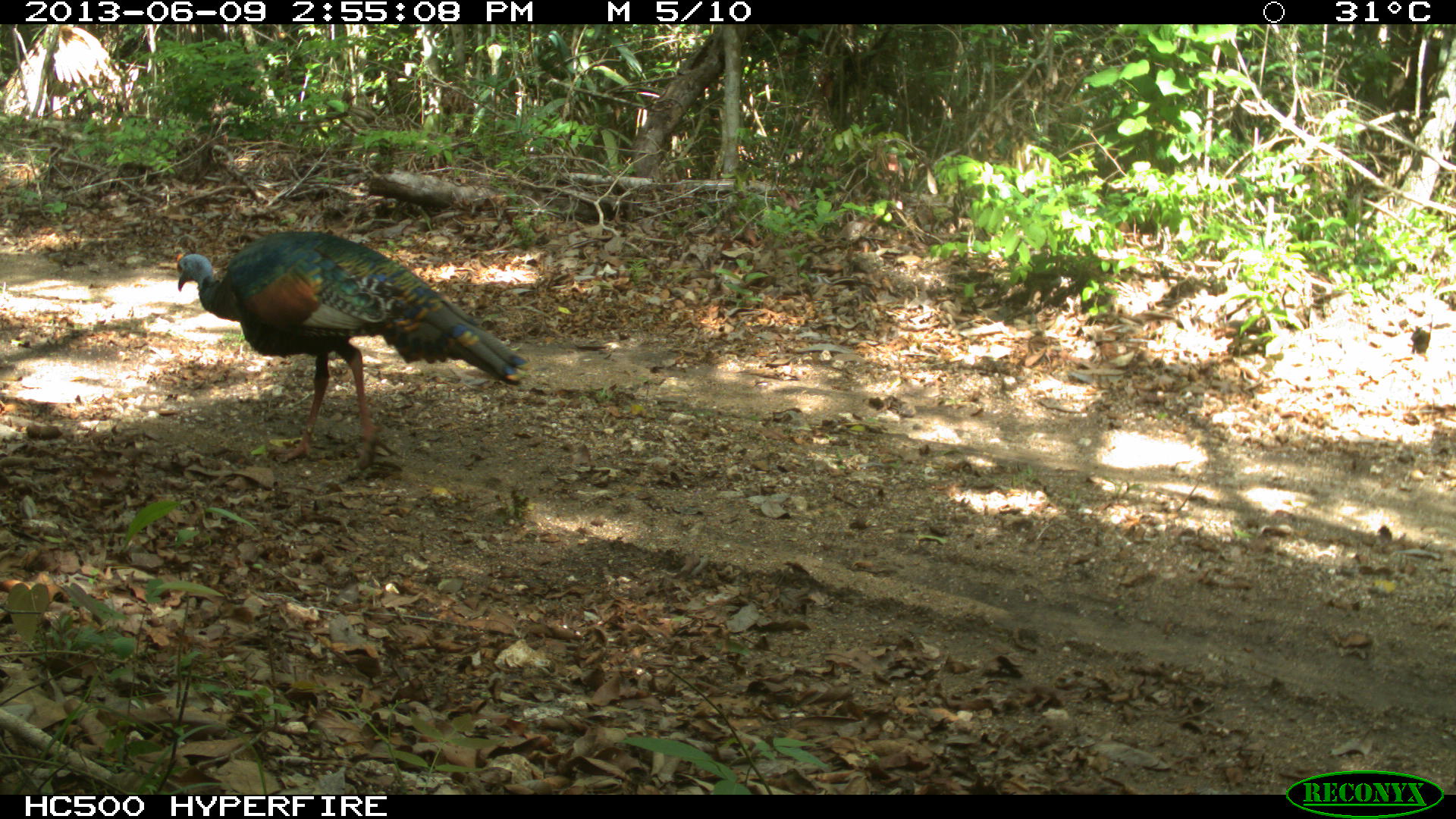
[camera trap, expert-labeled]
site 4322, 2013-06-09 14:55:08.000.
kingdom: Animalia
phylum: Chordata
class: Aves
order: Galliformes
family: Phasianidae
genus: Meleagris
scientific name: Meleagris ocellata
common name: ocellated turkey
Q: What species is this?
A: Meleagris ocellata (ocellated turkey).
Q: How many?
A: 1.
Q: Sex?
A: Male.